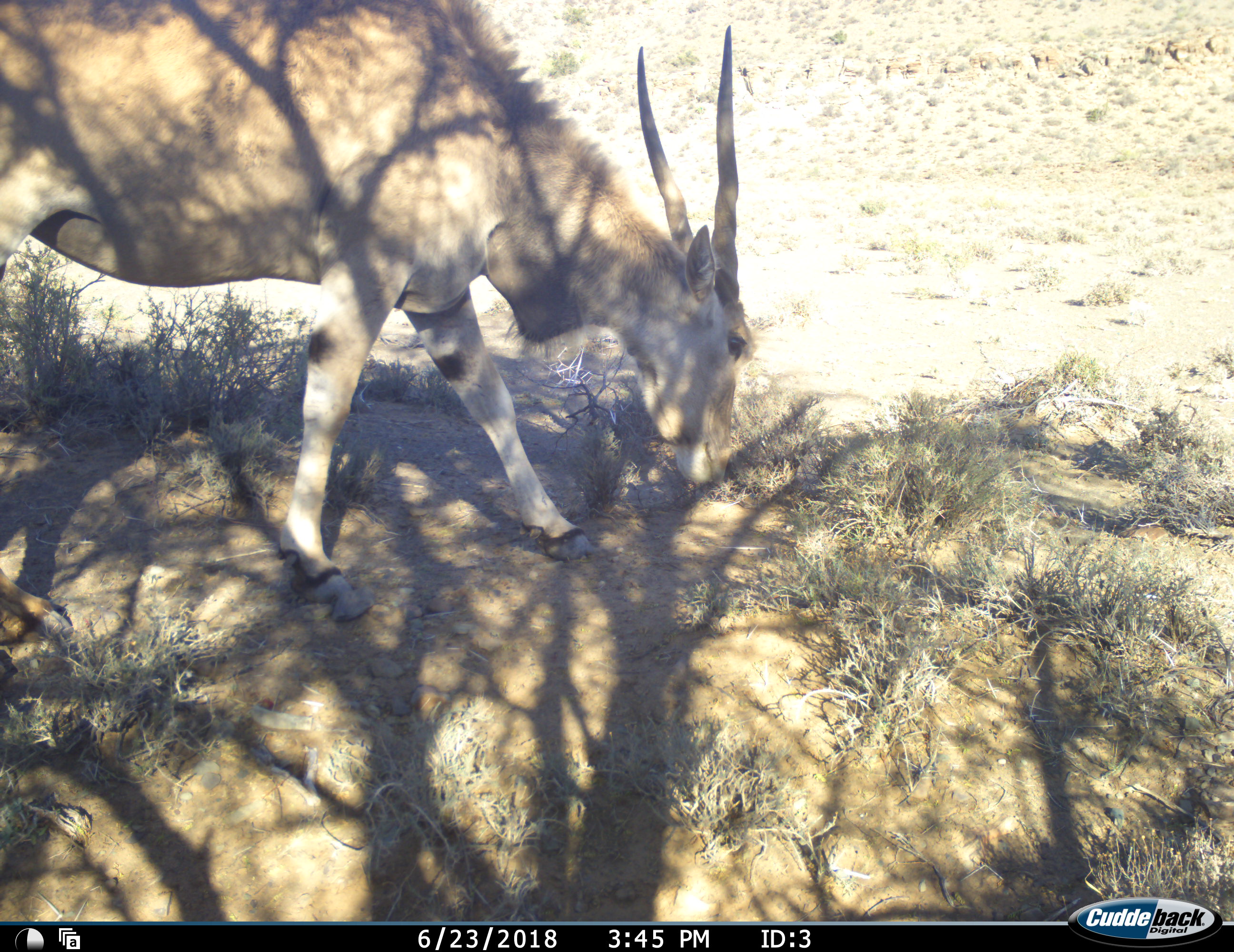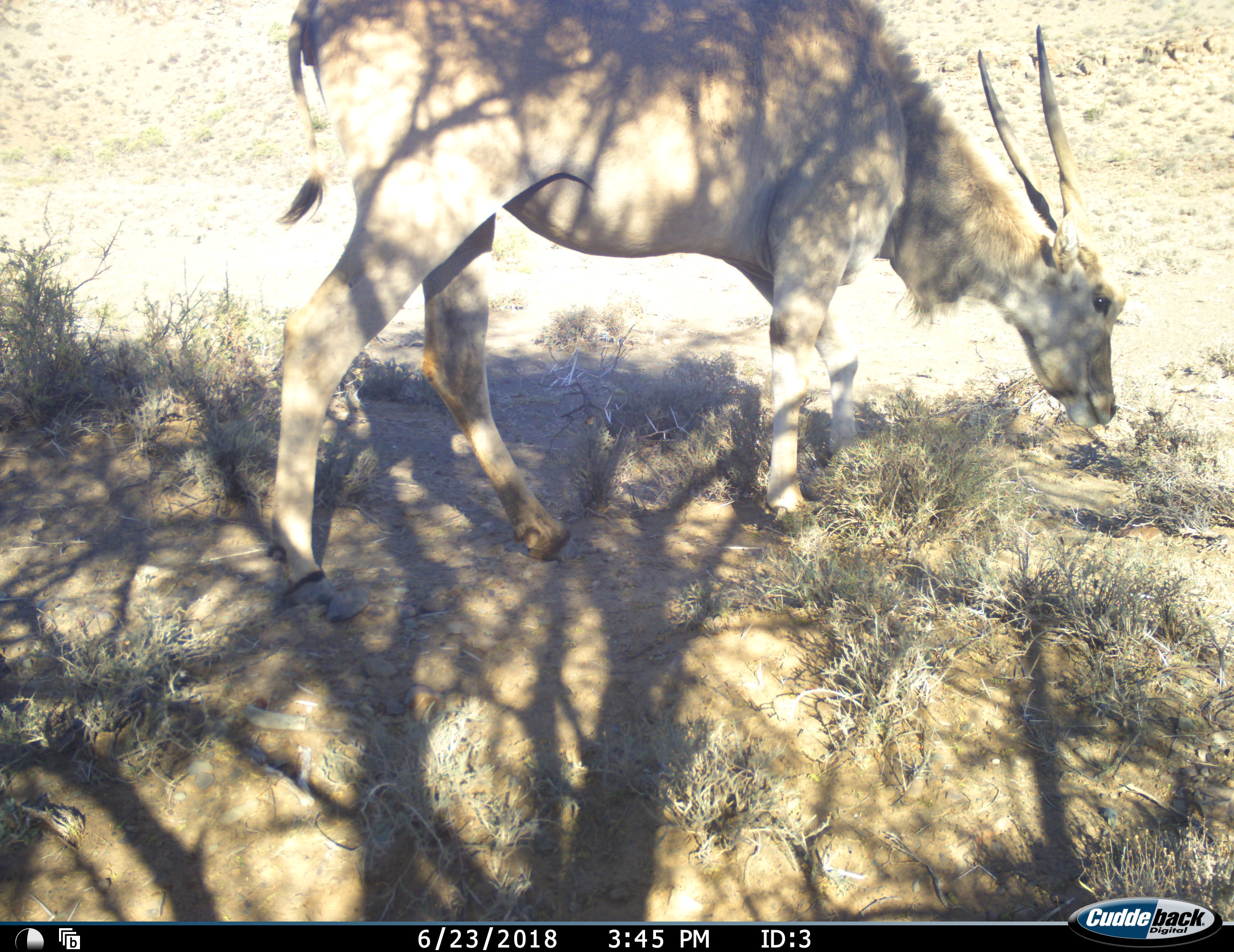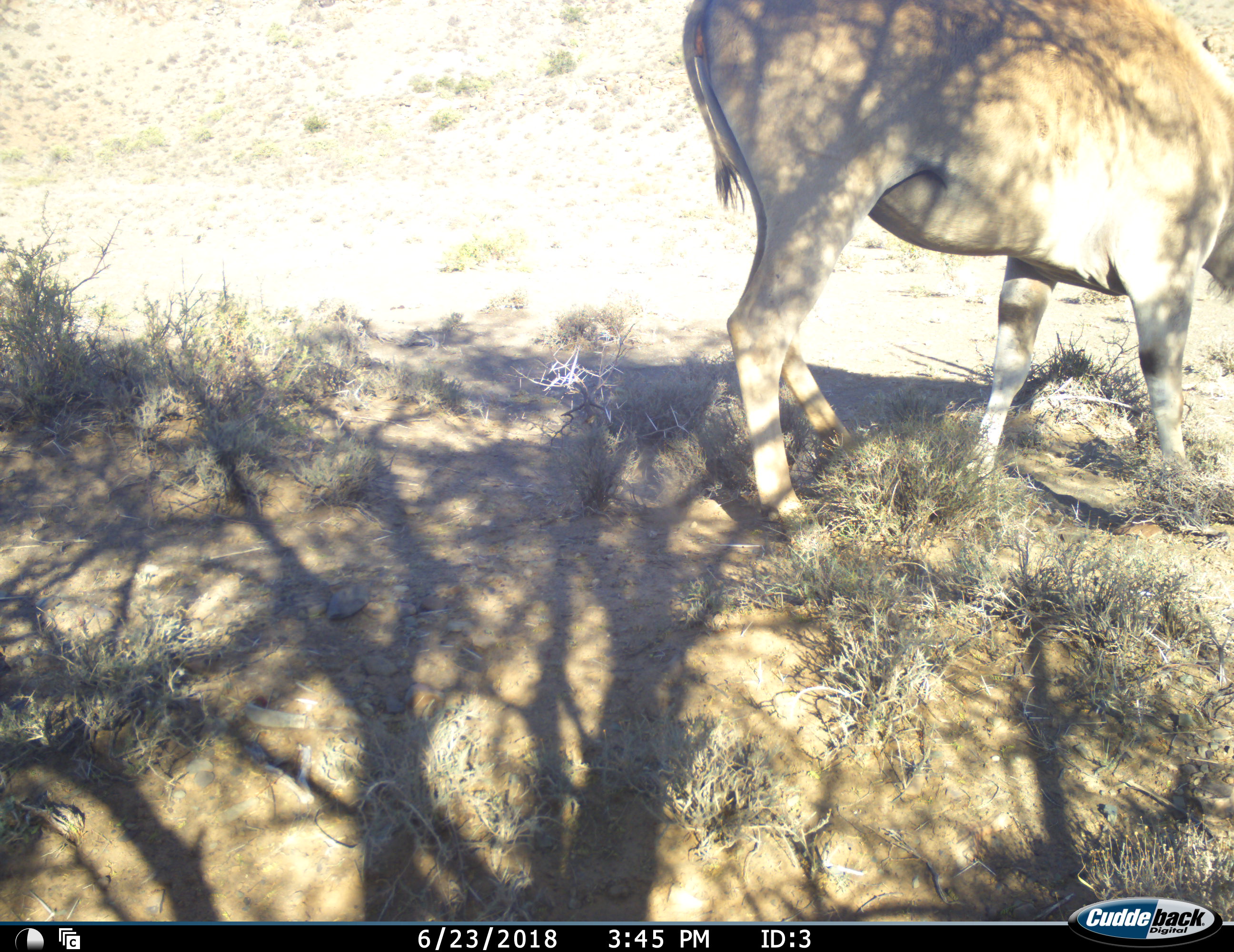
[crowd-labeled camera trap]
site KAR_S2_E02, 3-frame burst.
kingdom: Animalia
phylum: Chordata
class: Mammalia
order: Artiodactyla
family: Bovidae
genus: Tragelaphus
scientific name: Tragelaphus oryx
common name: eland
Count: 1.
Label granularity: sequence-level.